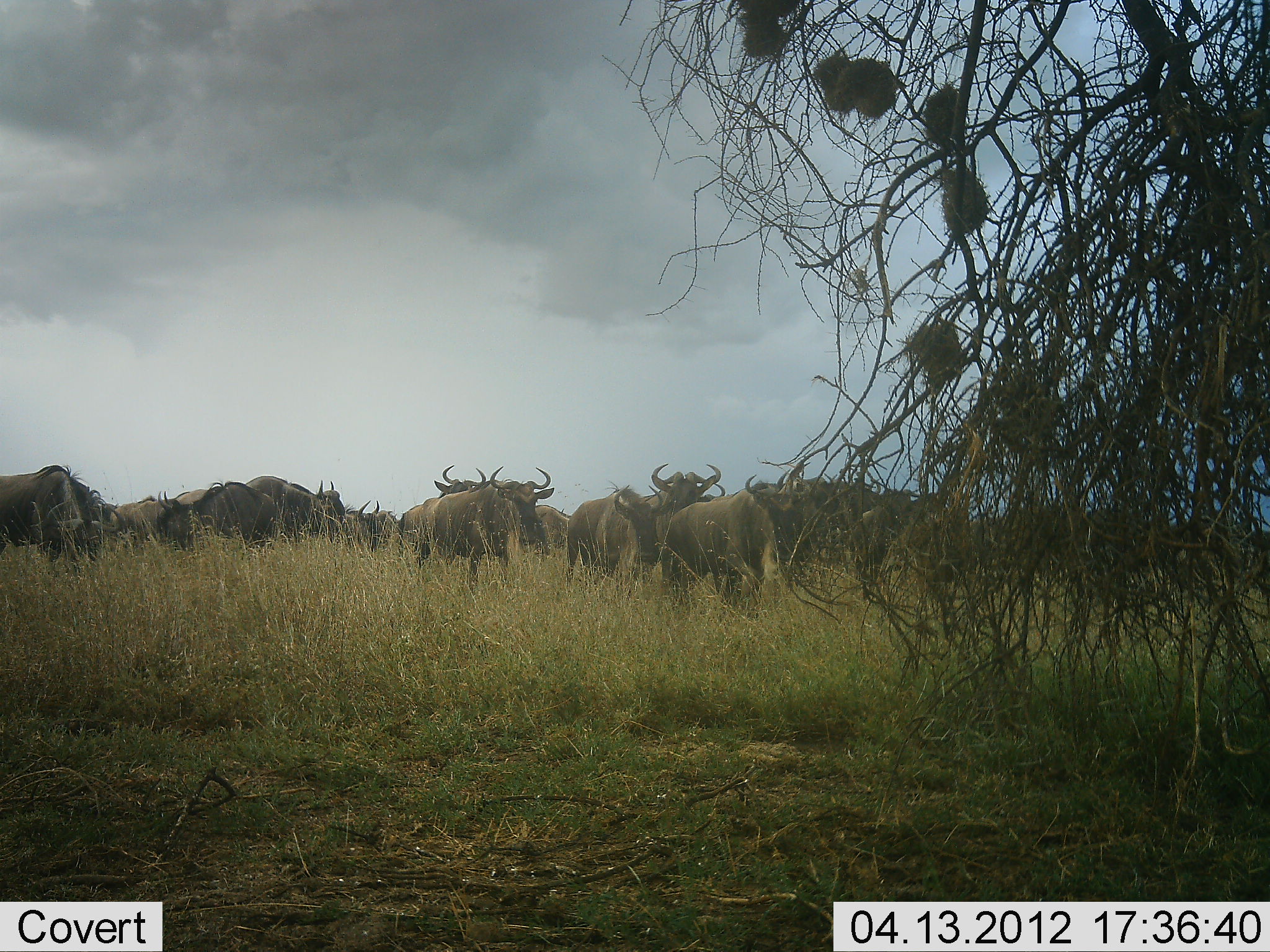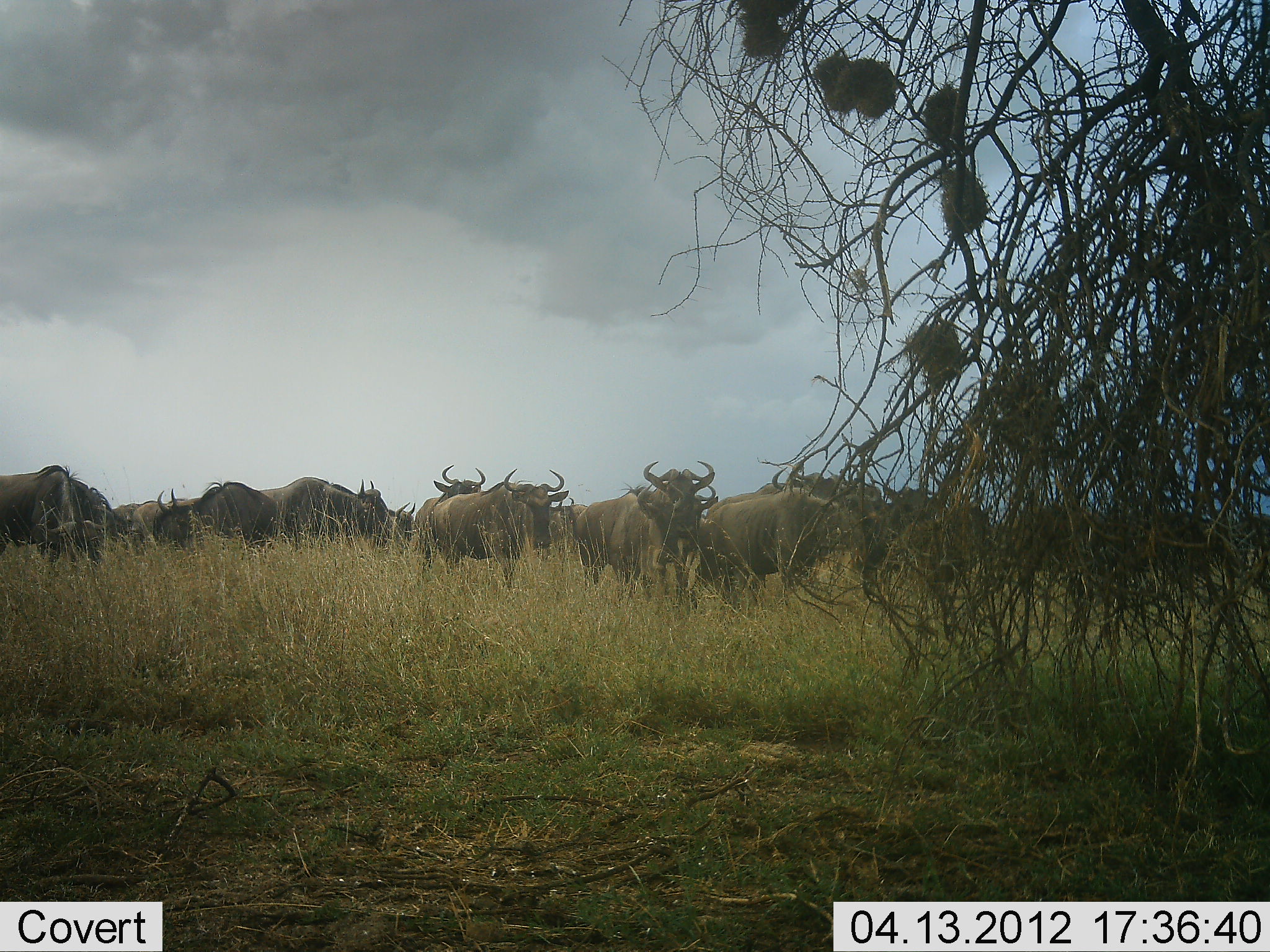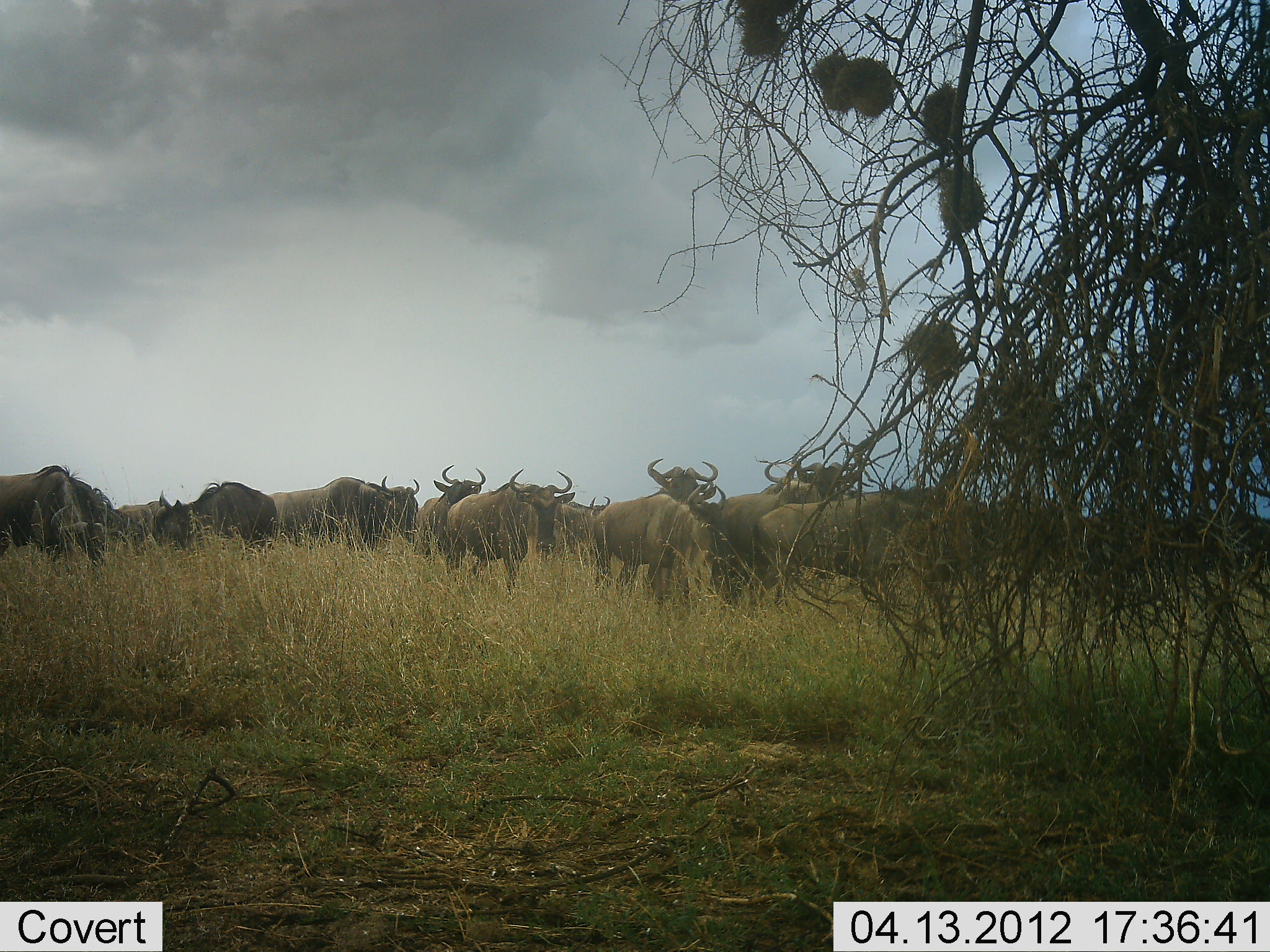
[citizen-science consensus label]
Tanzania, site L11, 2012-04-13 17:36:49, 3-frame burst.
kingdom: Animalia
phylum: Chordata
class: Mammalia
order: Artiodactyla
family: Bovidae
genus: Connochaetes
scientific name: Connochaetes taurinus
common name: blue wildebeest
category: wildebeest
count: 11-50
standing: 17%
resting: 0%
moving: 79%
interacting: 4%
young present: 0%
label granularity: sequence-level